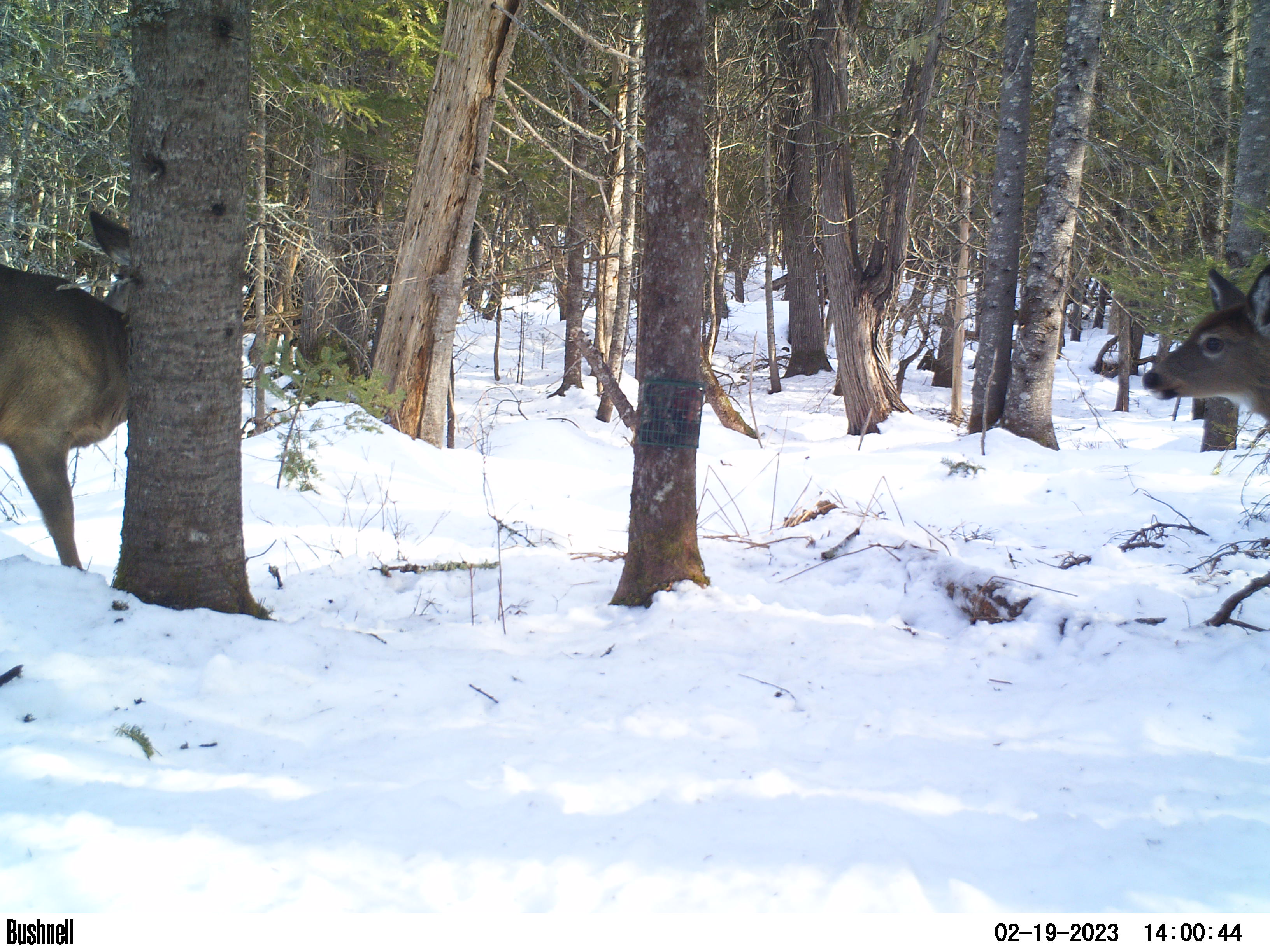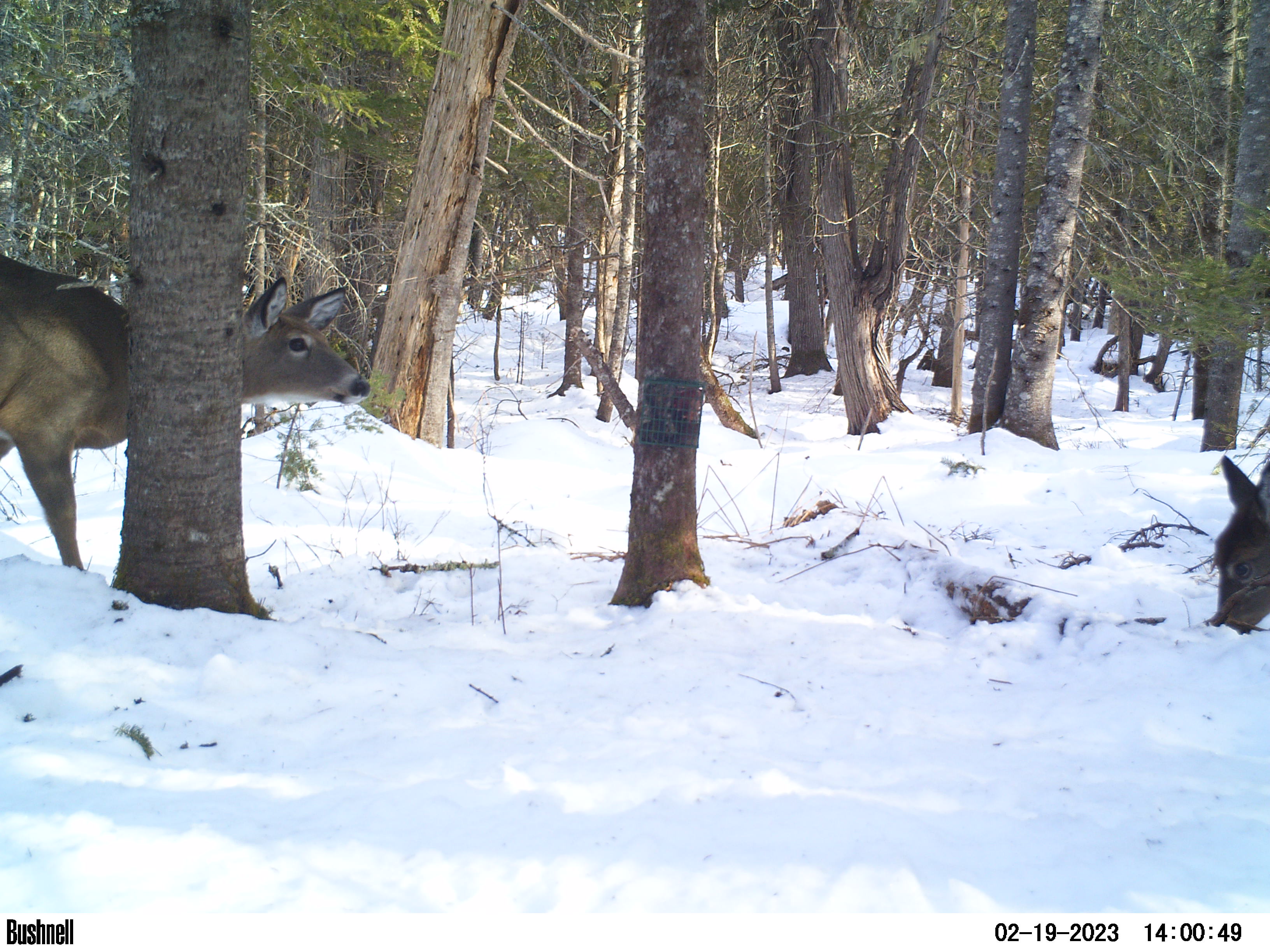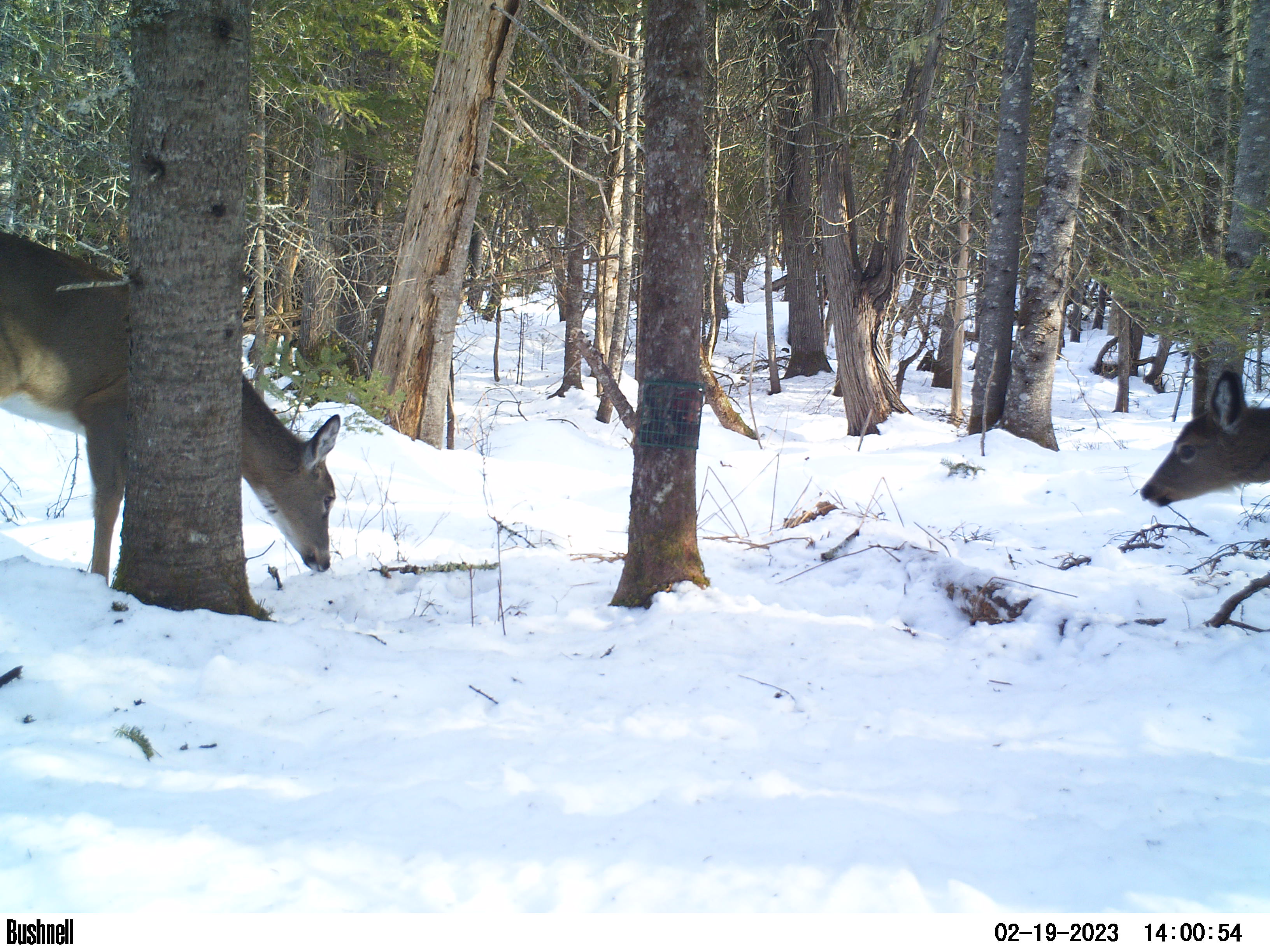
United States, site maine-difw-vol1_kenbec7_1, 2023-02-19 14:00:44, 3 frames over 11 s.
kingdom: Animalia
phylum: Chordata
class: Mammalia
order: Artiodactyla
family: Cervidae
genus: Odocoileus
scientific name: Odocoileus virginianus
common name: white-tailed deer